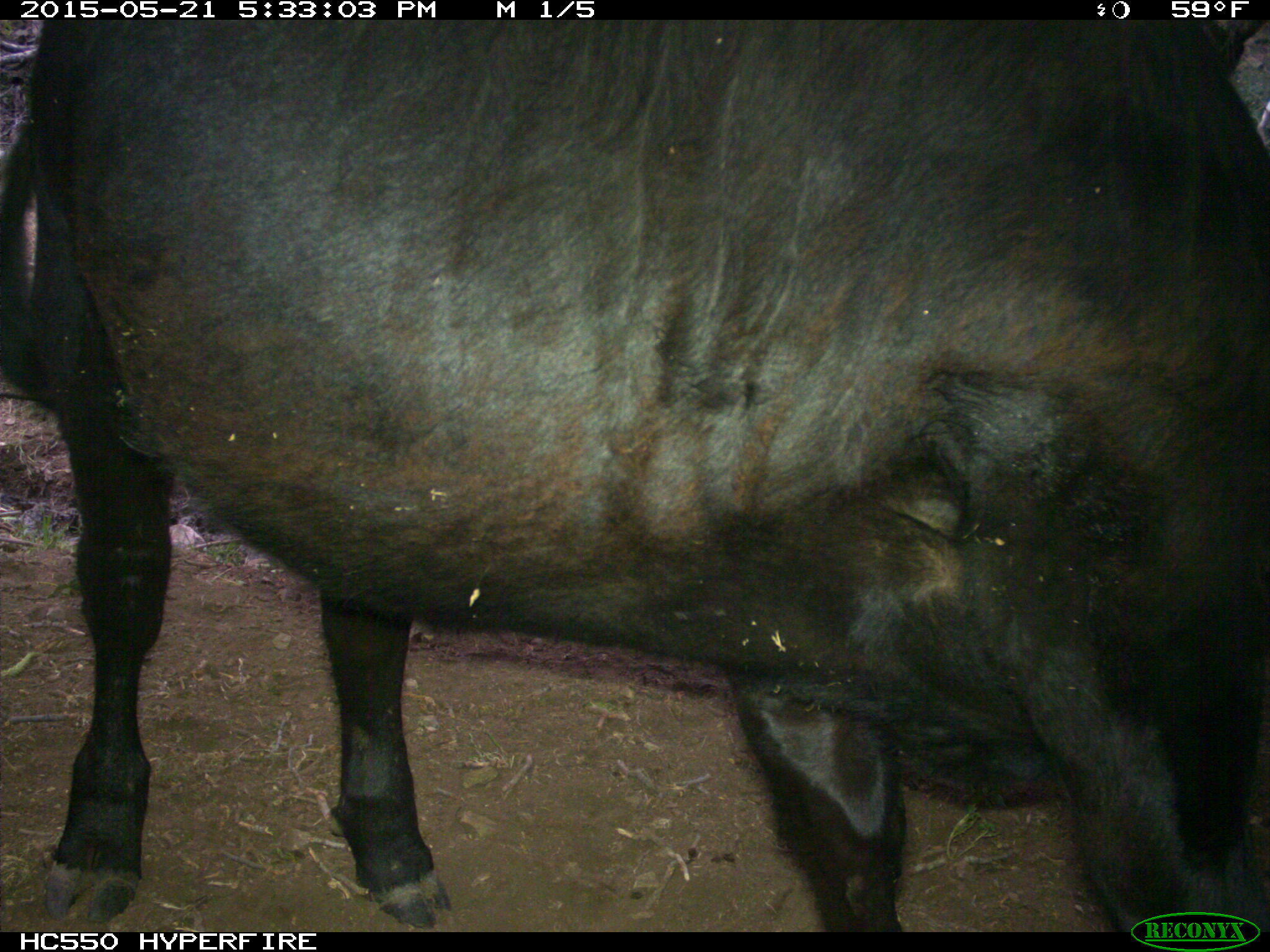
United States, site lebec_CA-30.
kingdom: Animalia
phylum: Chordata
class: Mammalia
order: Artiodactyla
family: Bovidae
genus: Bos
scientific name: Bos taurus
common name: domestic cow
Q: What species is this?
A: Bos taurus (domestic cow).